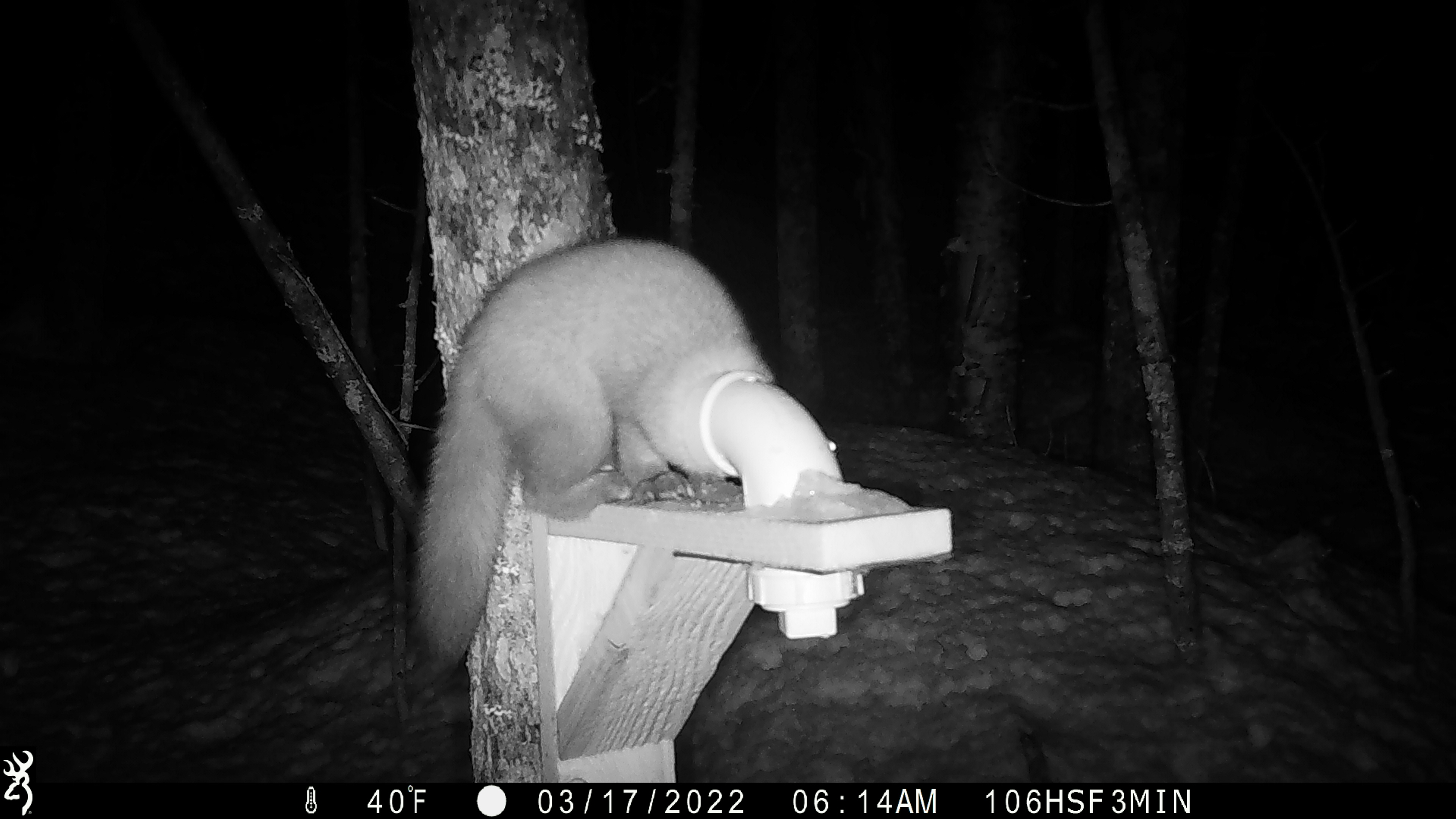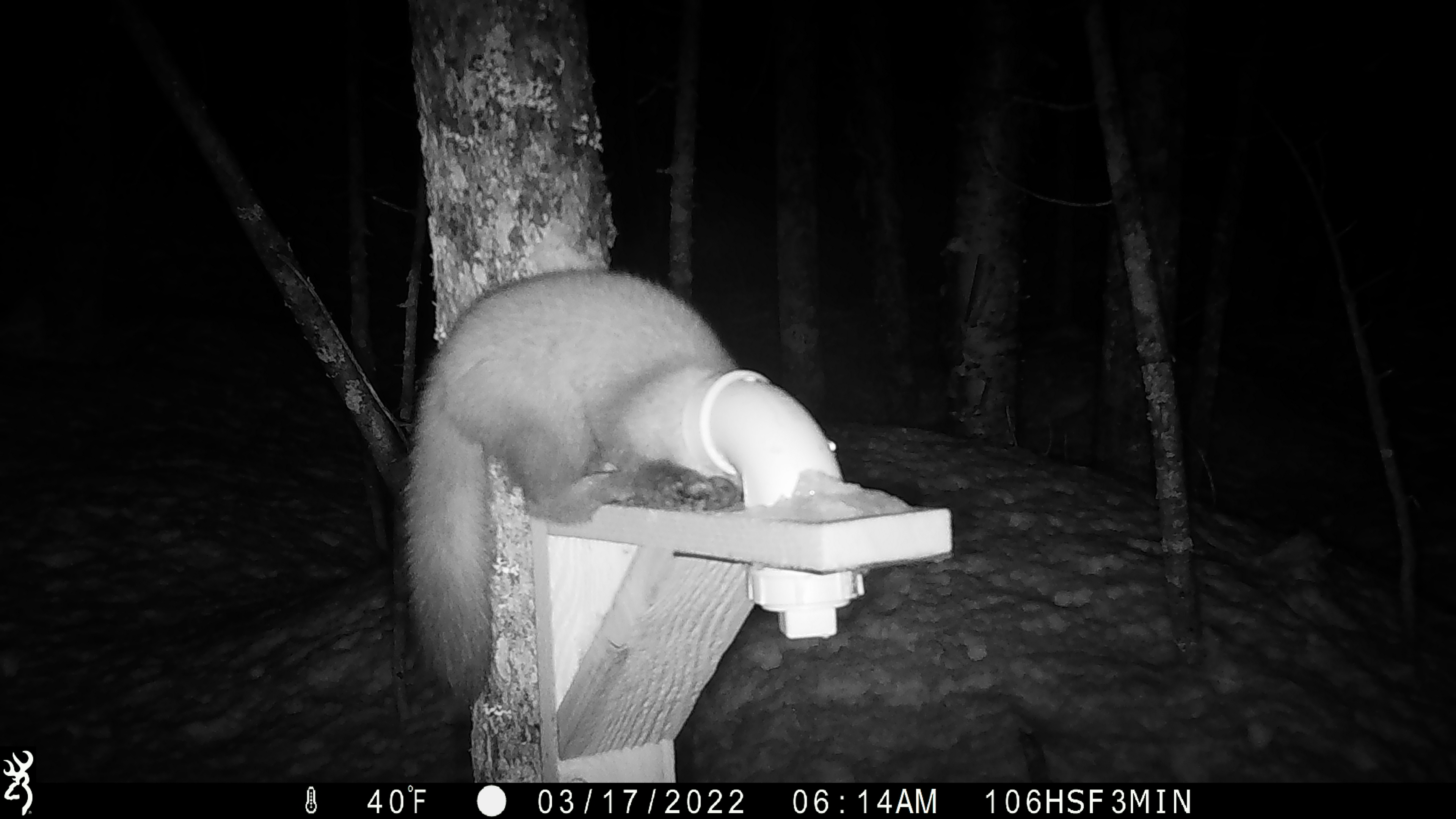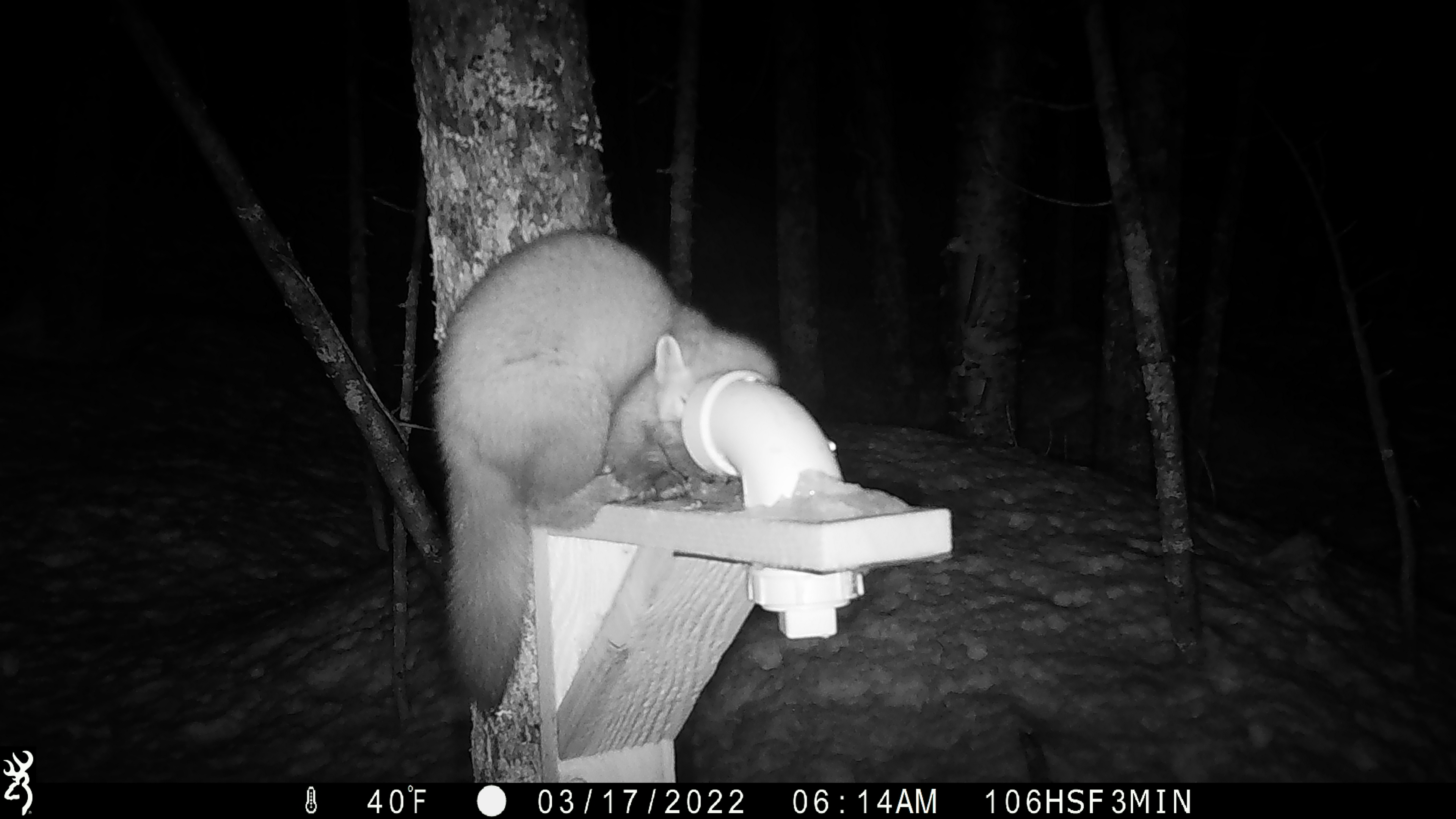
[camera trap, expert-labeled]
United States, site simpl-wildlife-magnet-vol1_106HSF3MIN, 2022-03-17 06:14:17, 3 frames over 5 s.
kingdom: Animalia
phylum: Chordata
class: Mammalia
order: Carnivora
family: Mustelidae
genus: Martes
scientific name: Martes americana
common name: american marten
American marten (Martes americana).